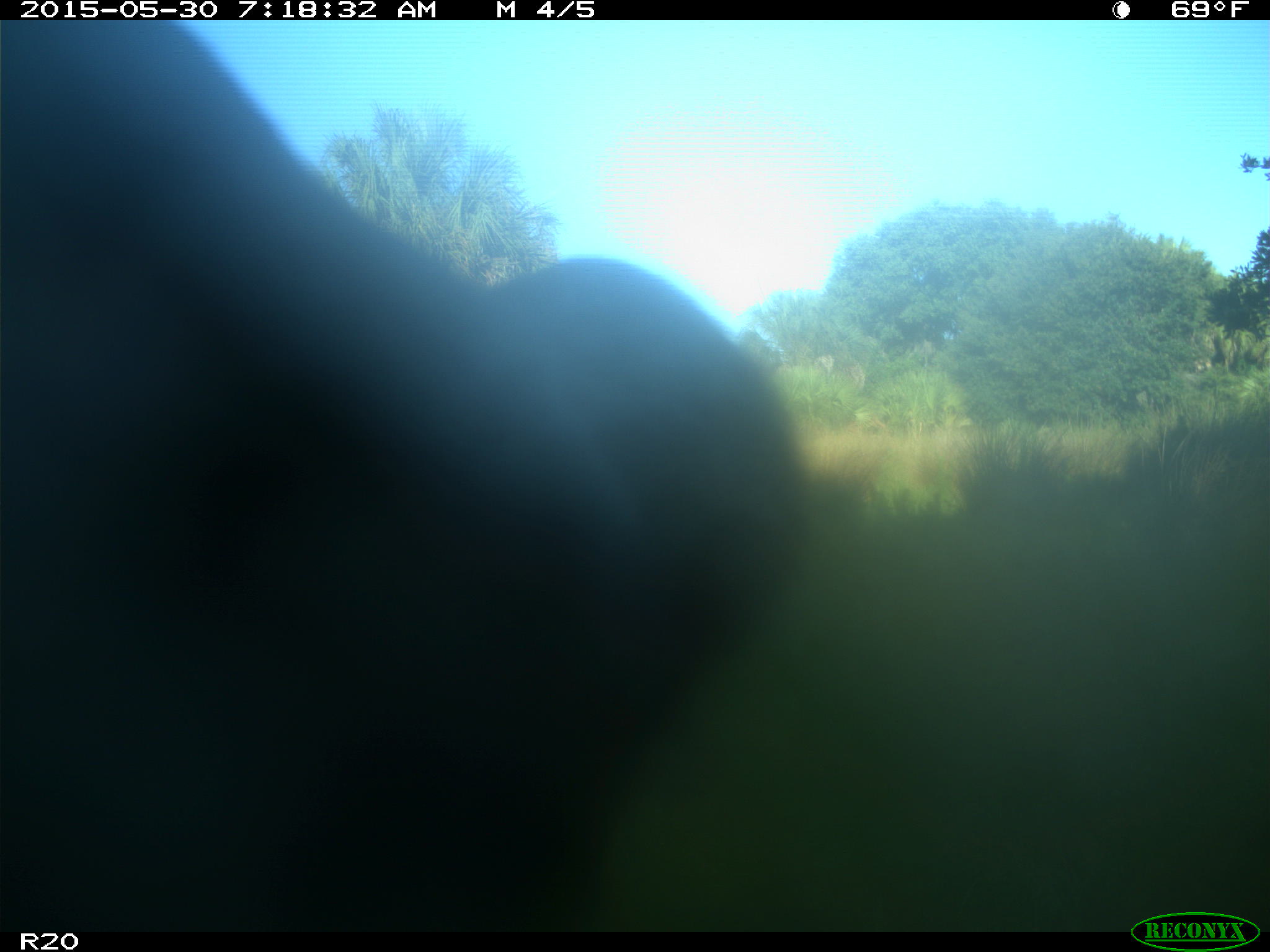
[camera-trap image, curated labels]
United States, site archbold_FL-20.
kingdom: Animalia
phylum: Chordata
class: Mammalia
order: Artiodactyla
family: Bovidae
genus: Bos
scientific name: Bos taurus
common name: domestic cow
Bos taurus (domestic cow).